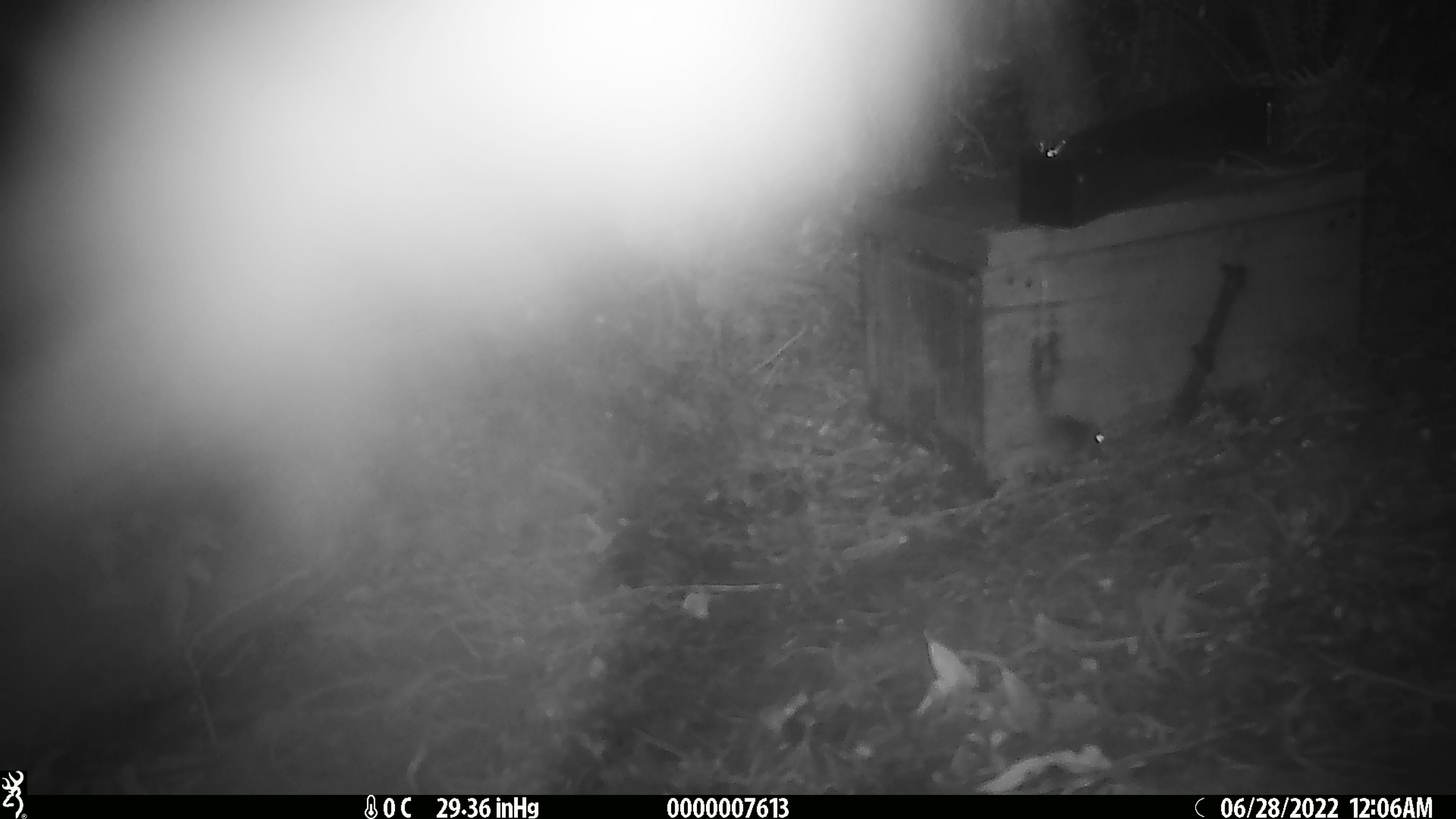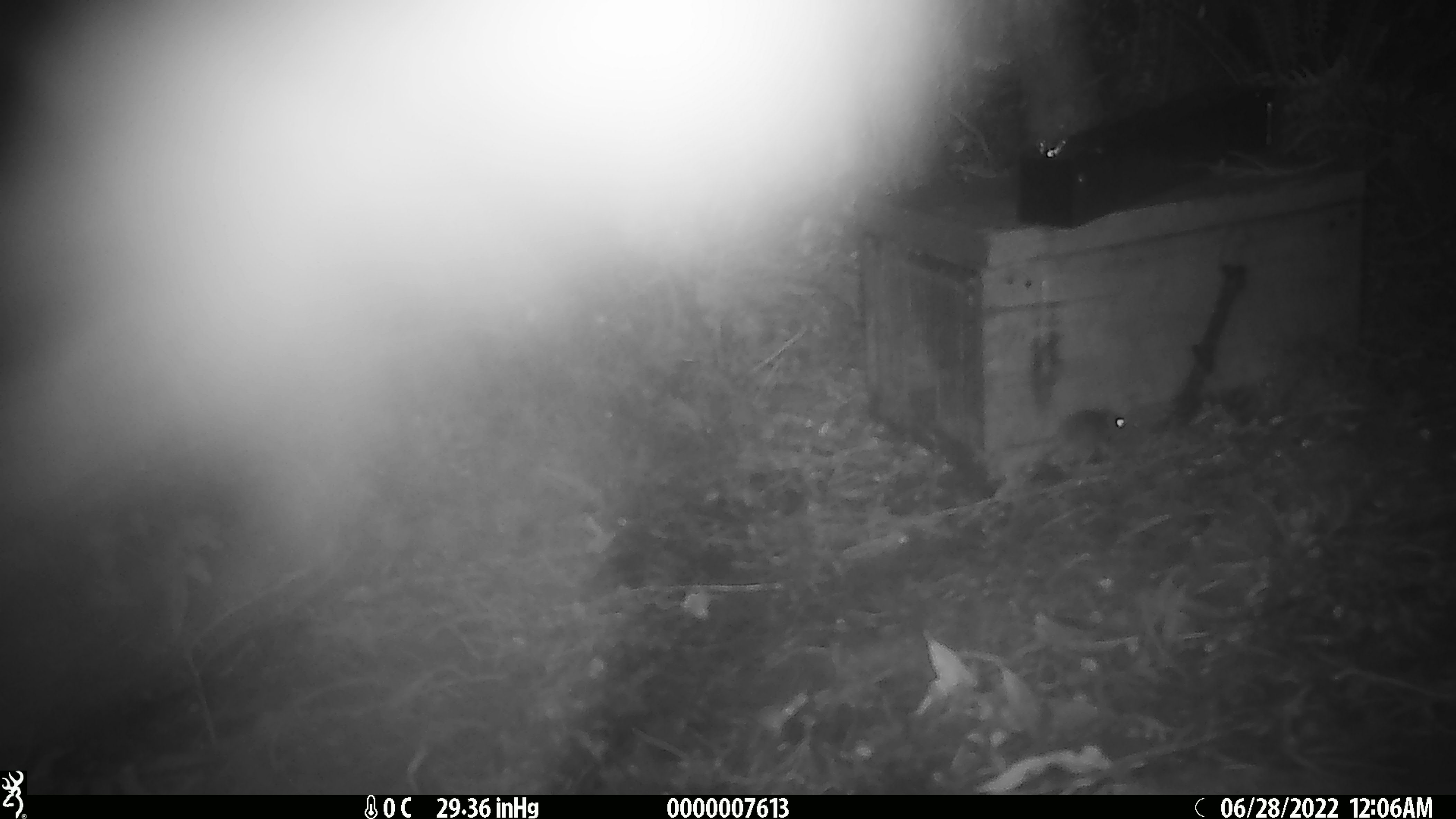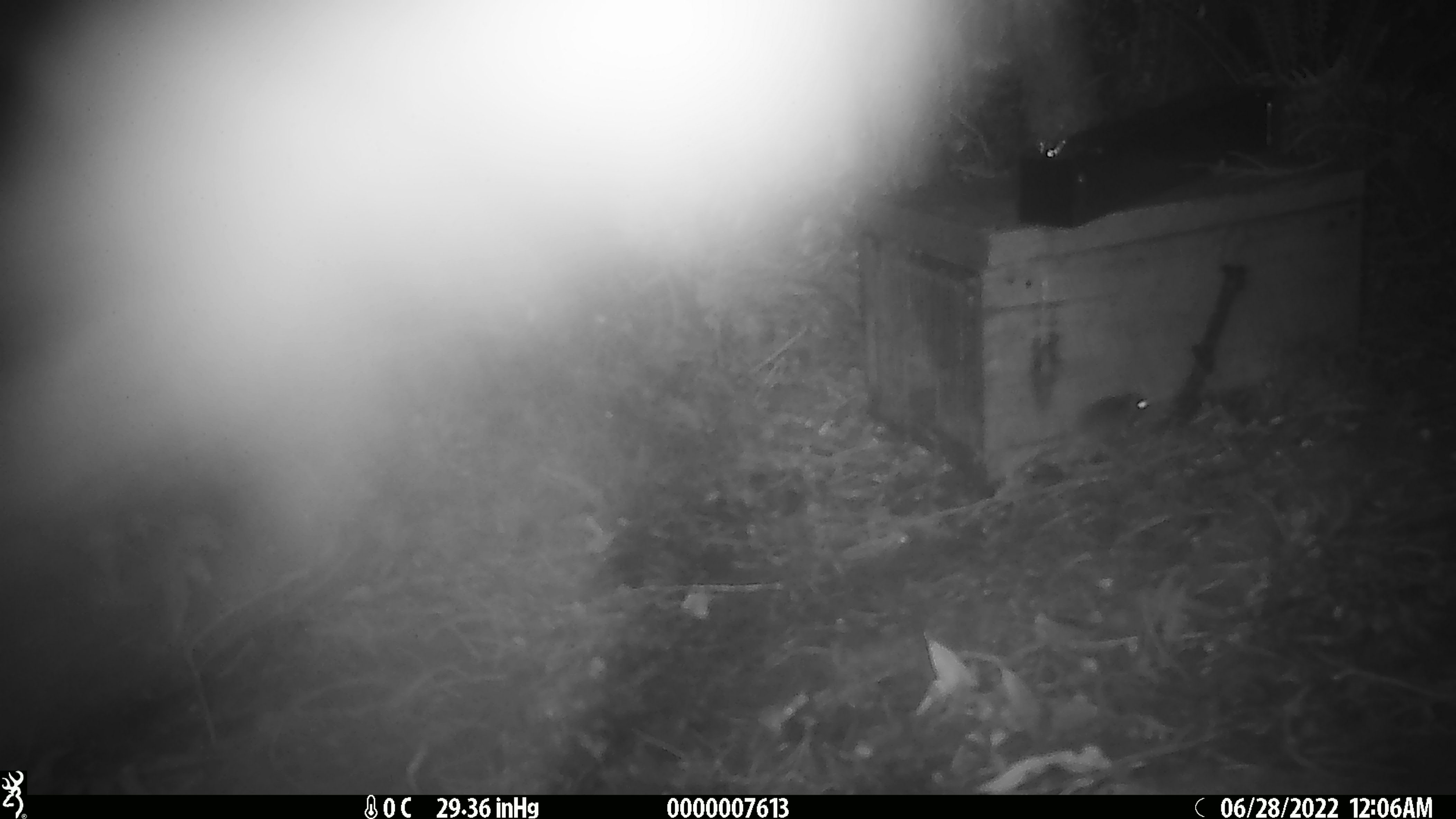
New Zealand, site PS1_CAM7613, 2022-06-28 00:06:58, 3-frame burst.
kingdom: Animalia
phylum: Chordata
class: Mammalia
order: Rodentia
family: Muridae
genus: Mus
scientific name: Mus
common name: mouse